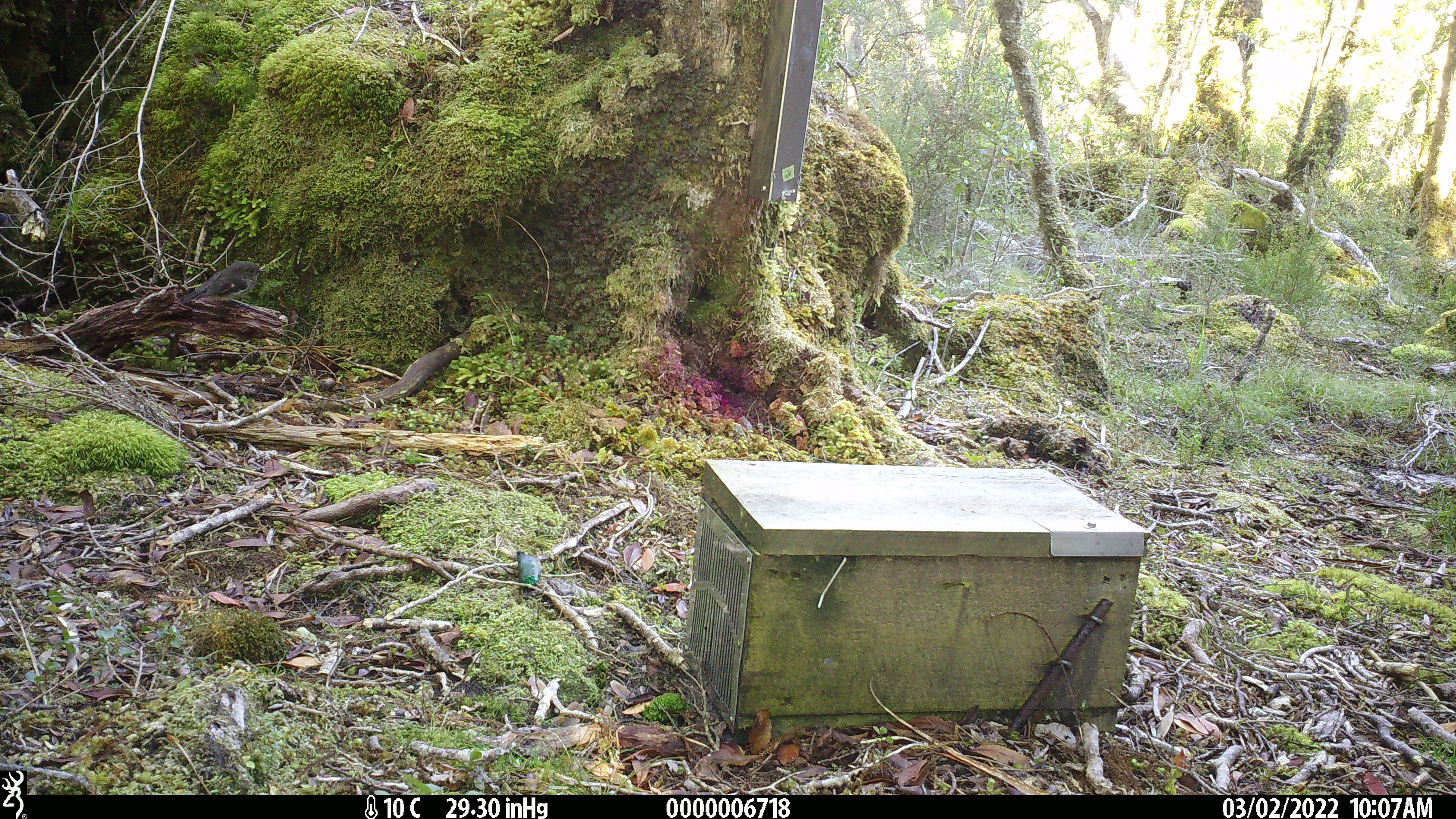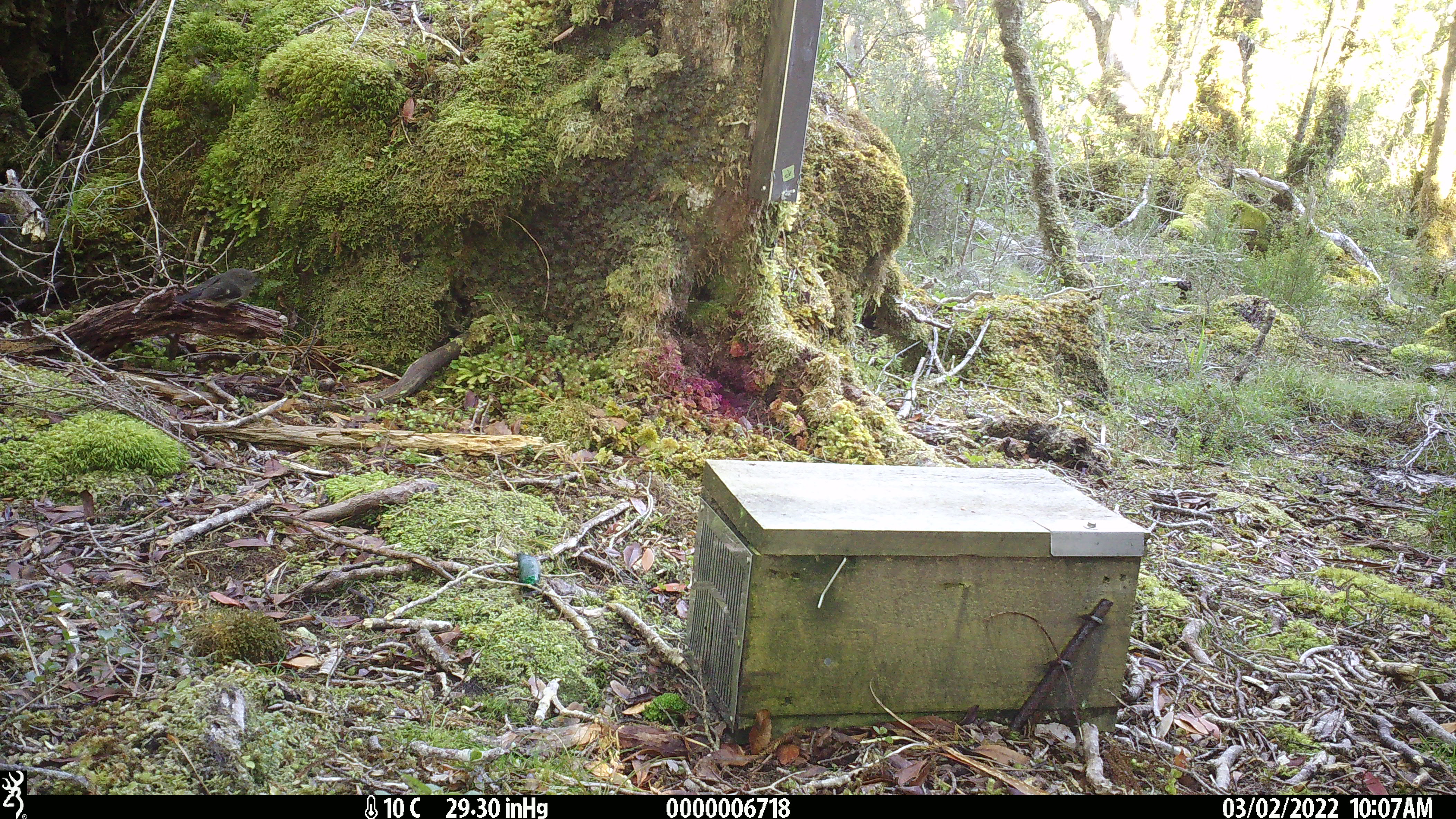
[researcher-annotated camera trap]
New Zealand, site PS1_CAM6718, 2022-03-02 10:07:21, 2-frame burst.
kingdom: Animalia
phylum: Chordata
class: Aves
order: Passeriformes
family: Petroicidae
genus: Petroica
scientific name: Petroica macrocephala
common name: tomtit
Tomtit (Petroica macrocephala).